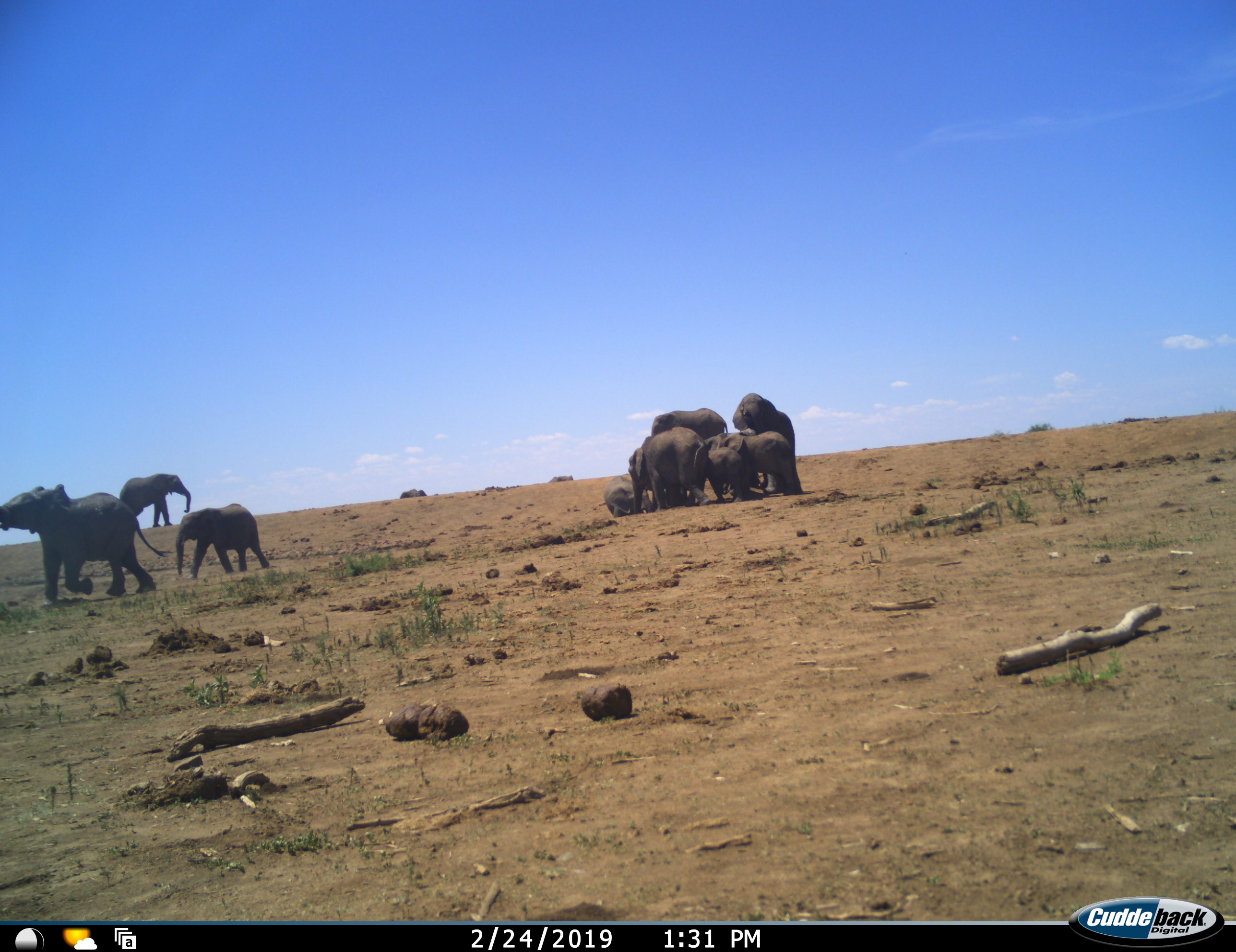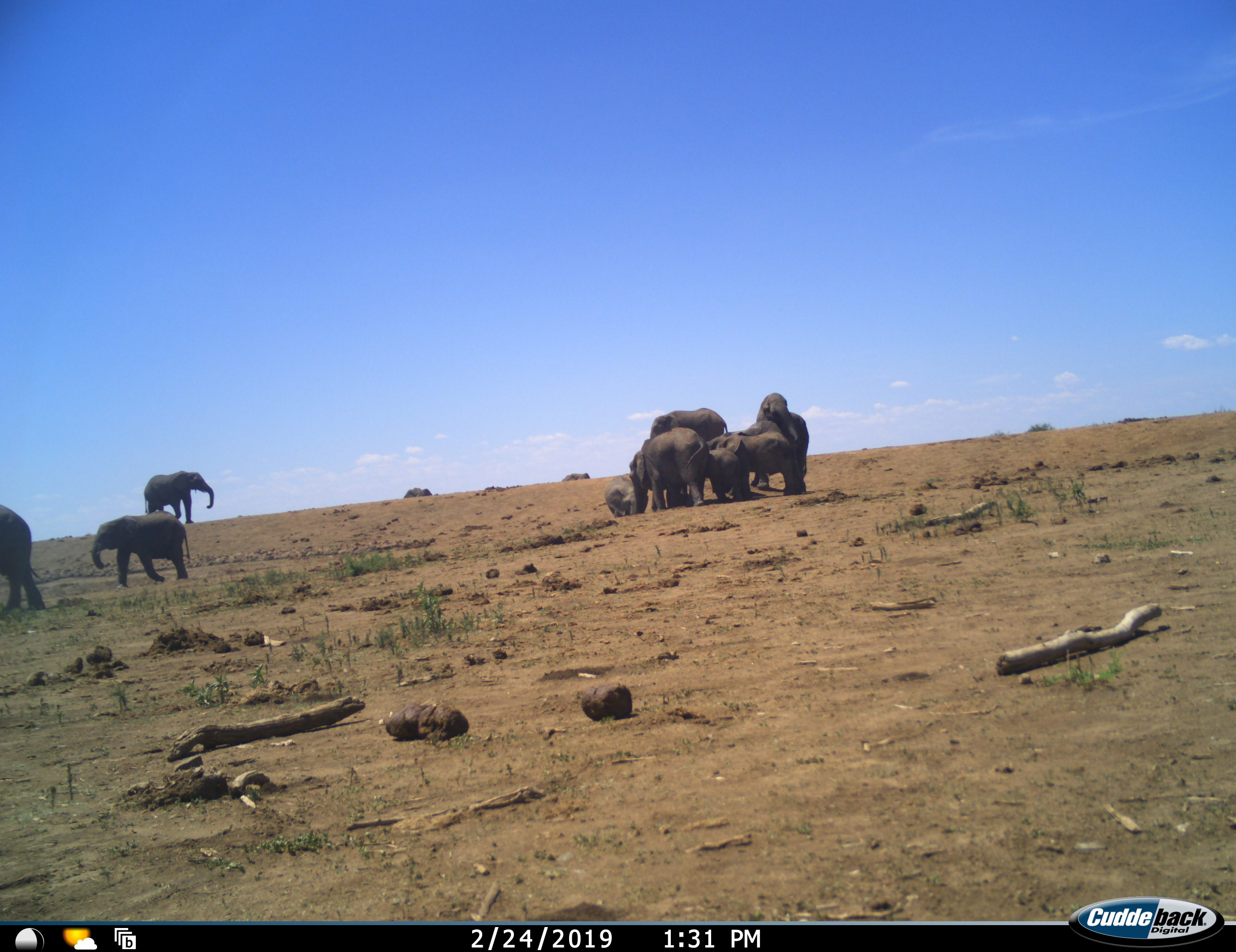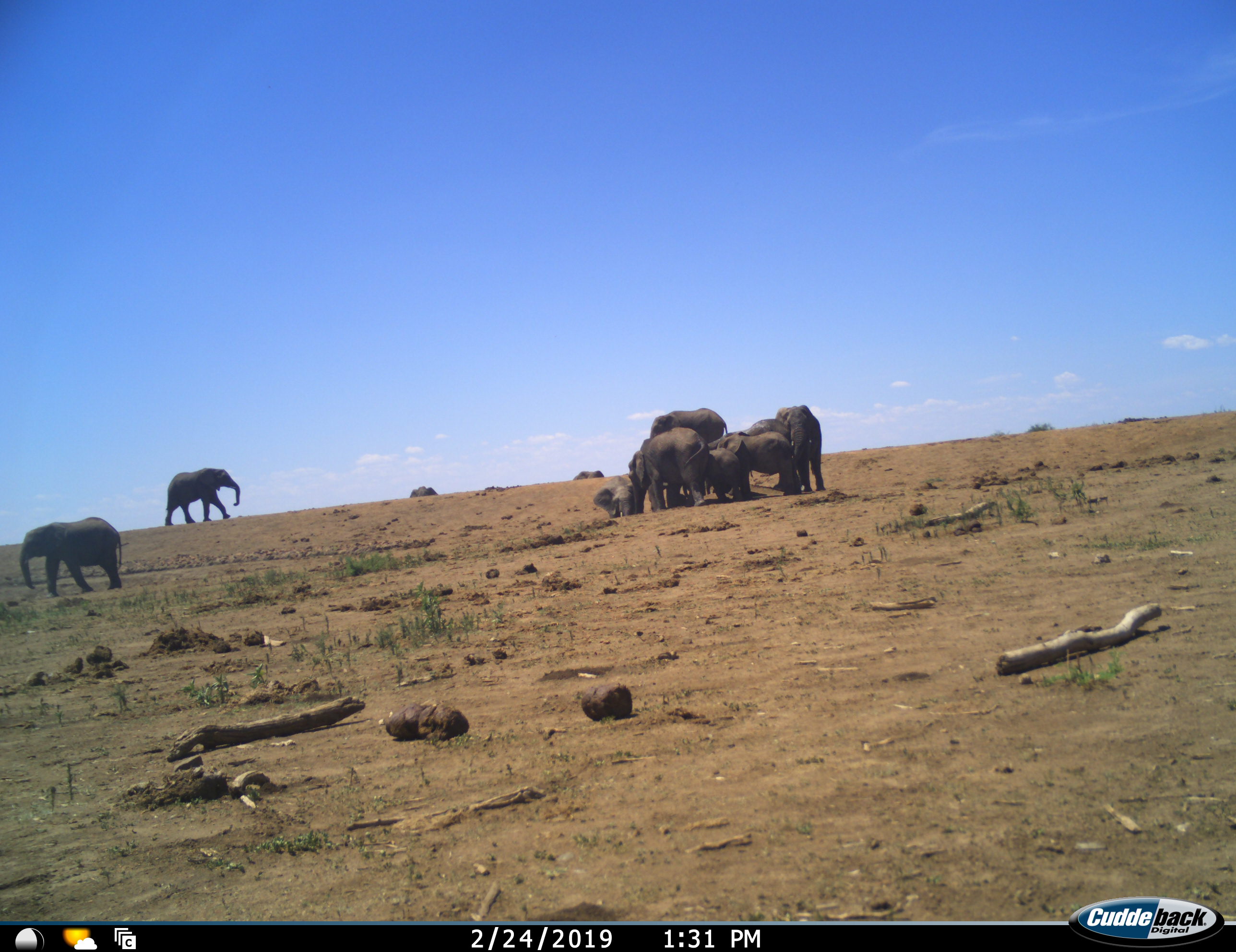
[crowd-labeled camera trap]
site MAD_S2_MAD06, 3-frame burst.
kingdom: Animalia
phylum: Chordata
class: Mammalia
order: Proboscidea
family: Elephantidae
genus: Loxodonta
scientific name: Loxodonta africana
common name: african bush elephant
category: elephant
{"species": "elephant (african bush elephant) (Loxodonta africana)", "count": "11-50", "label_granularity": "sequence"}